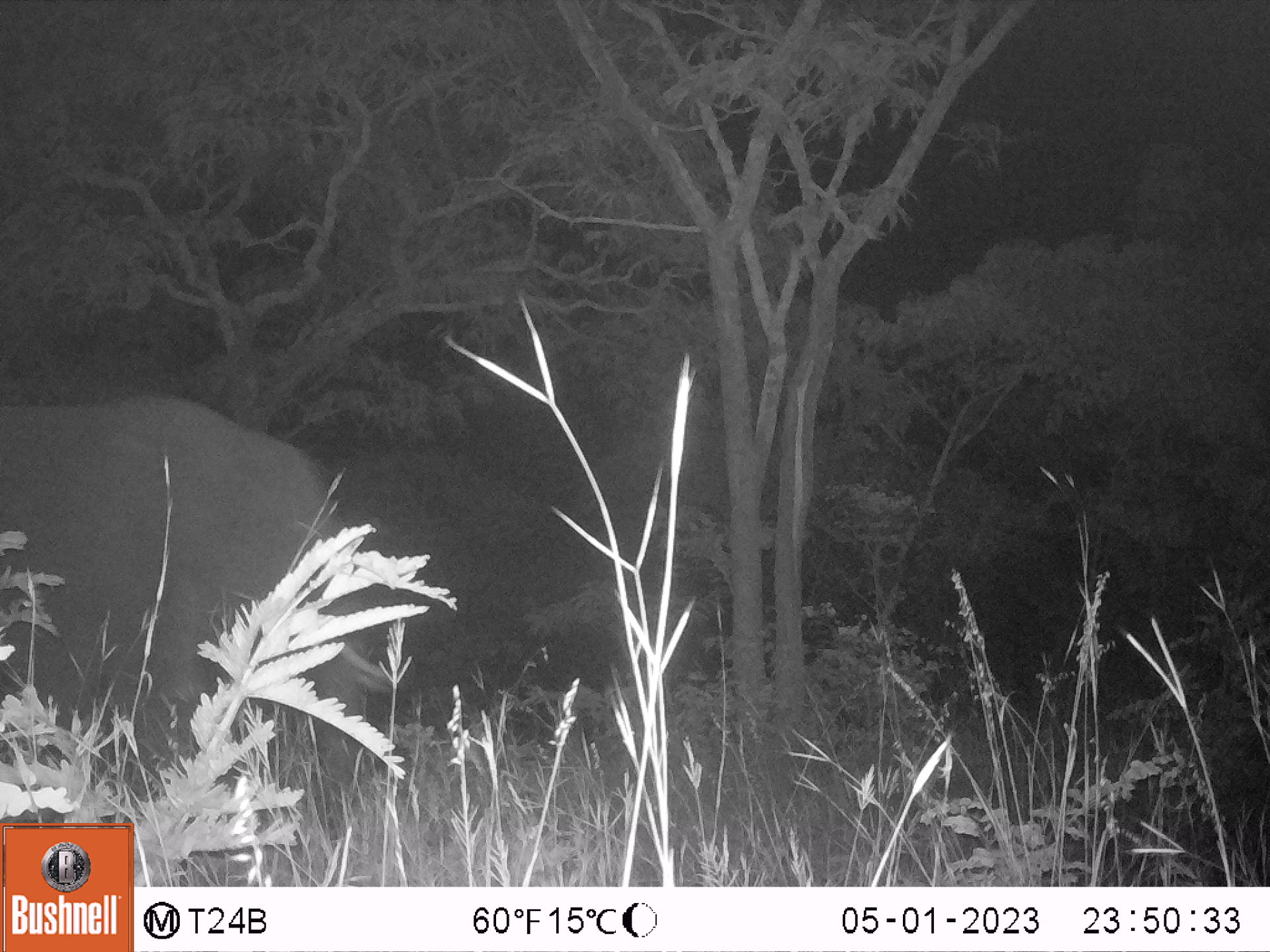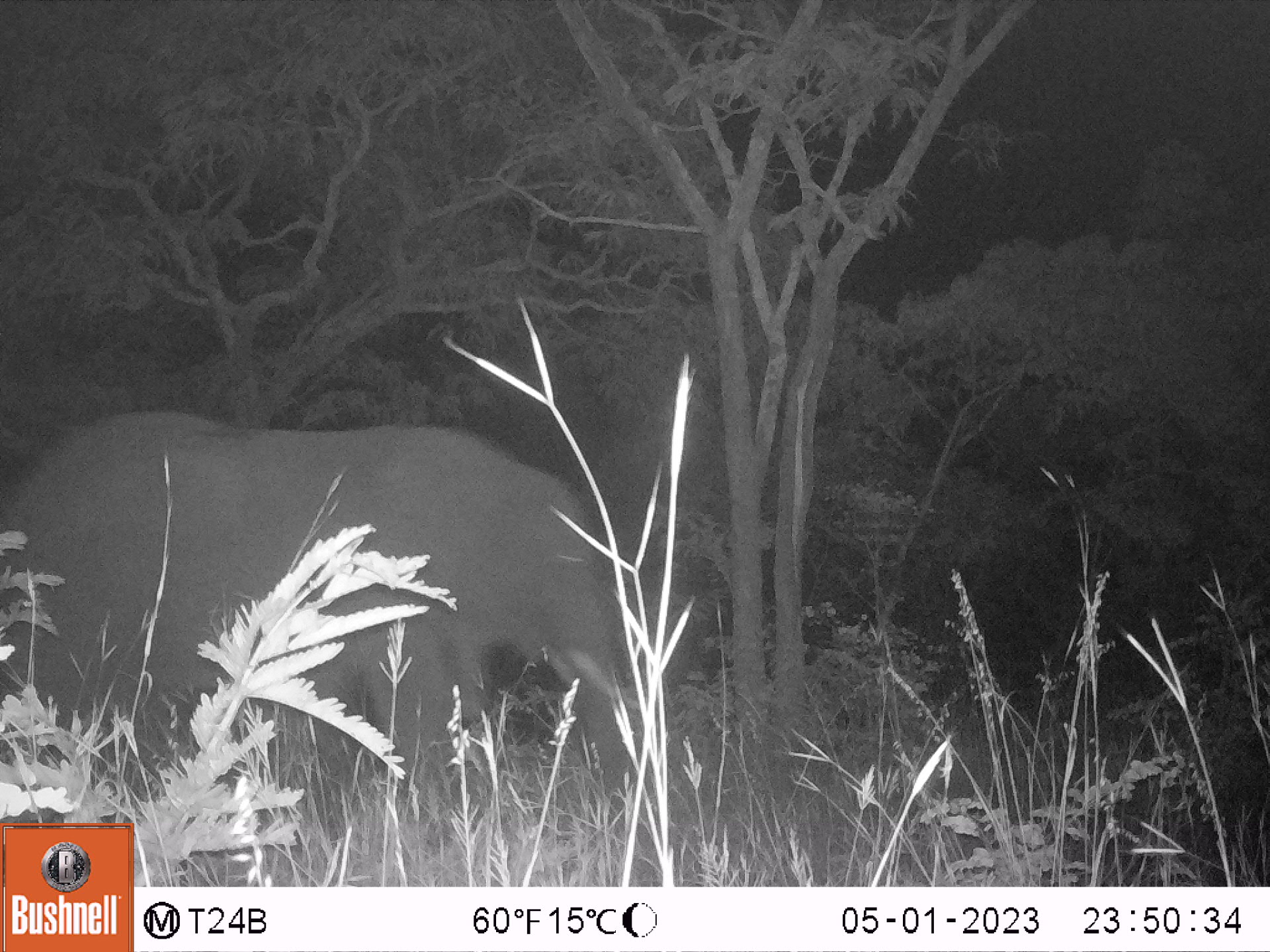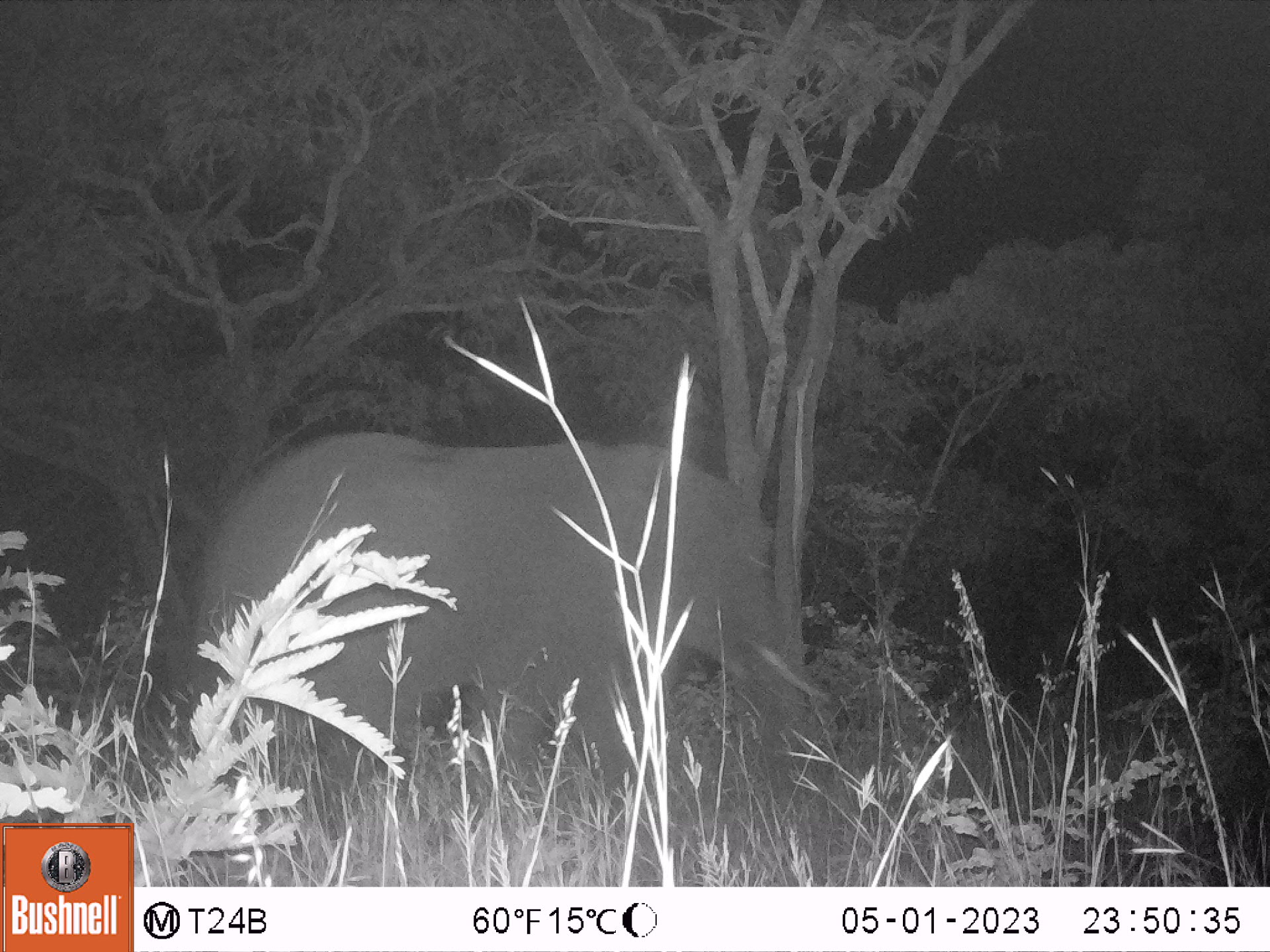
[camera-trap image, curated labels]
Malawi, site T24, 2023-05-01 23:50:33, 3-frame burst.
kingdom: Animalia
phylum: Chordata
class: Mammalia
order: Proboscidea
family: Elephantidae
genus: Loxodonta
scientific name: Loxodonta africana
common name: african savanna elephant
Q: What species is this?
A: African savanna elephant (Loxodonta africana).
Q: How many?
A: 1.